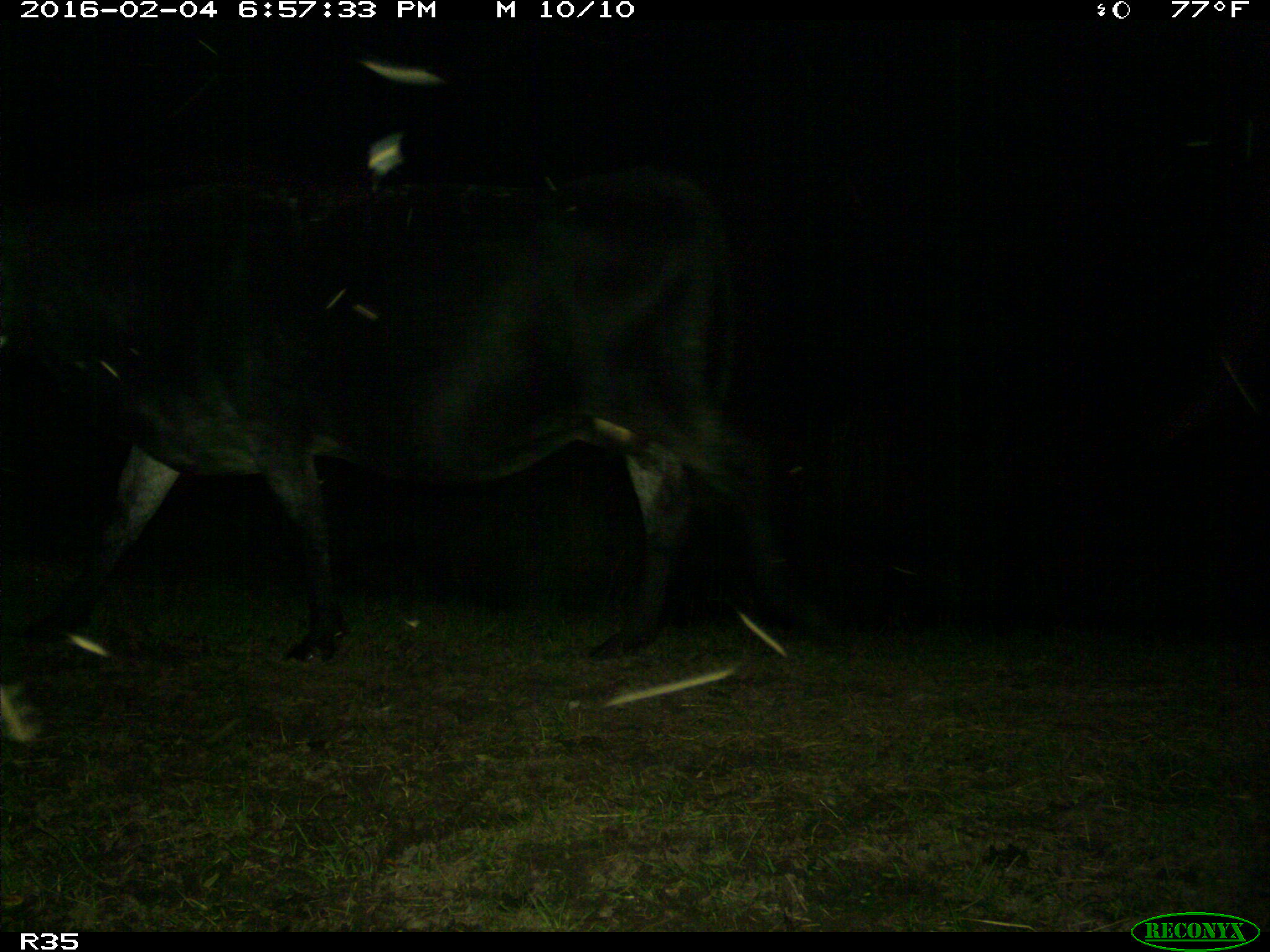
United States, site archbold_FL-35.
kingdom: Animalia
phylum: Chordata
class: Mammalia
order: Artiodactyla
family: Bovidae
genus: Bos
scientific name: Bos taurus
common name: domestic cow